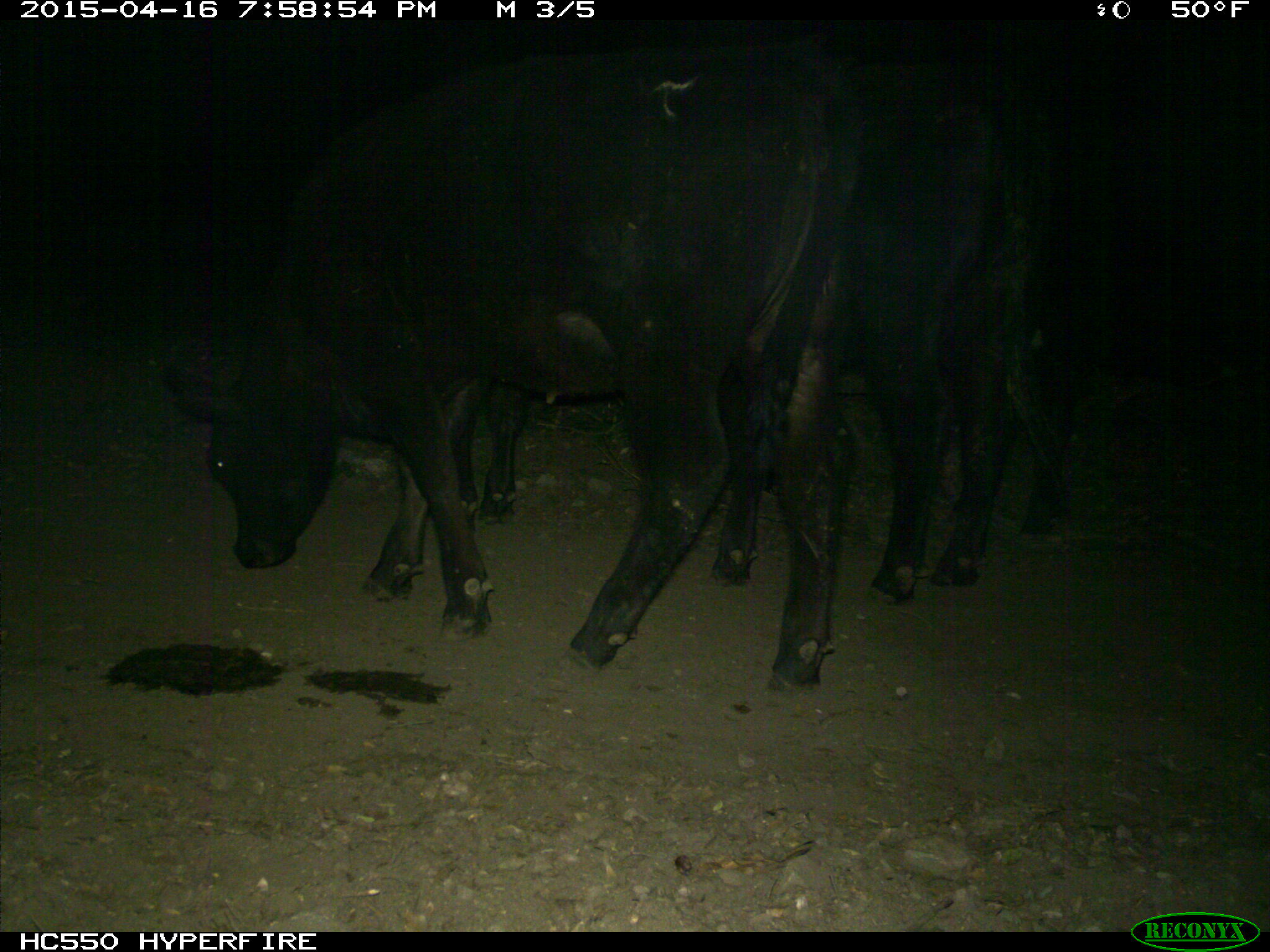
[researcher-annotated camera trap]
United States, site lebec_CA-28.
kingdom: Animalia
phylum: Chordata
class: Mammalia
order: Artiodactyla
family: Bovidae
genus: Bos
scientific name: Bos taurus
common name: domestic cow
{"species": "Bos taurus (domestic cow)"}